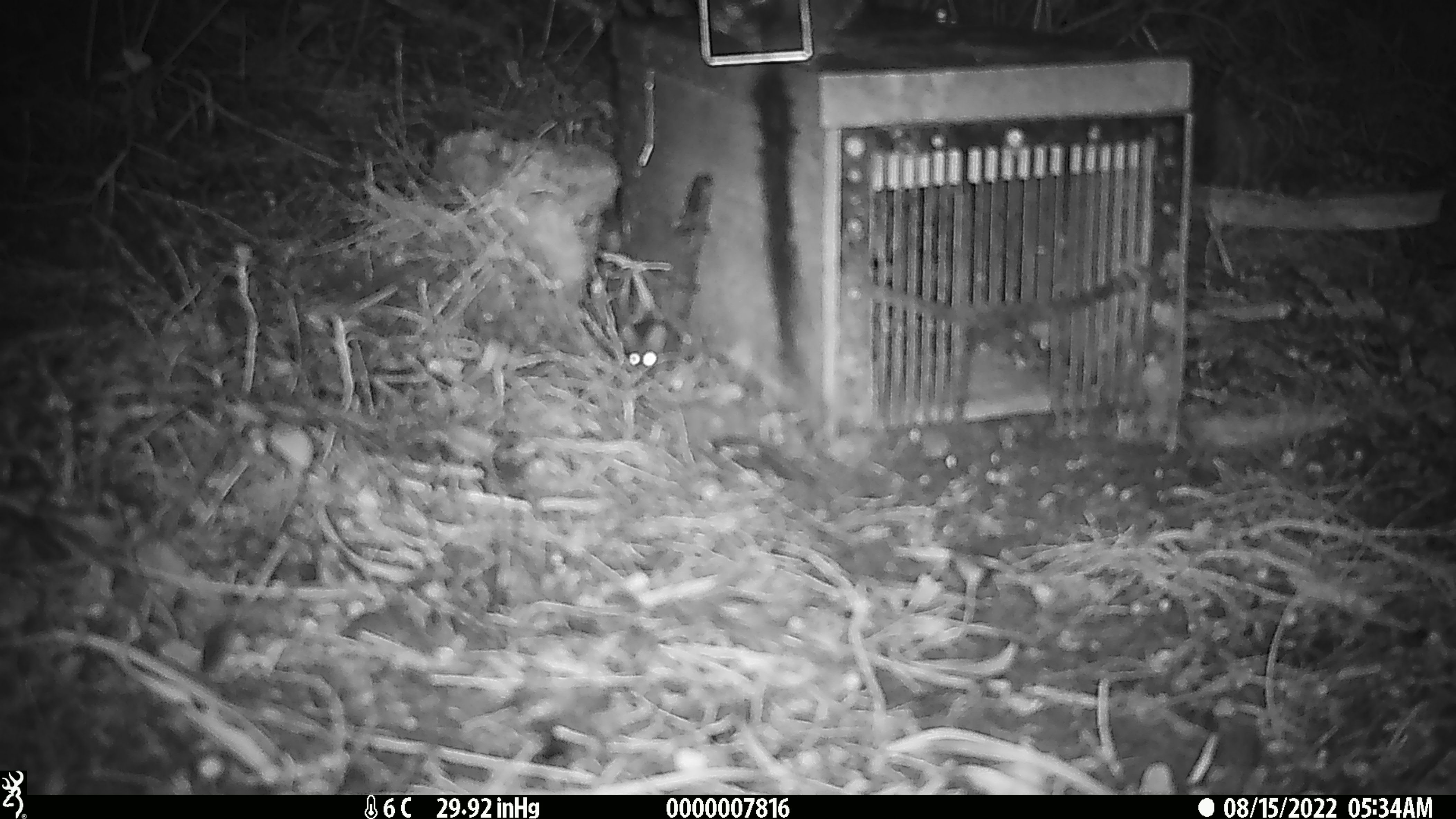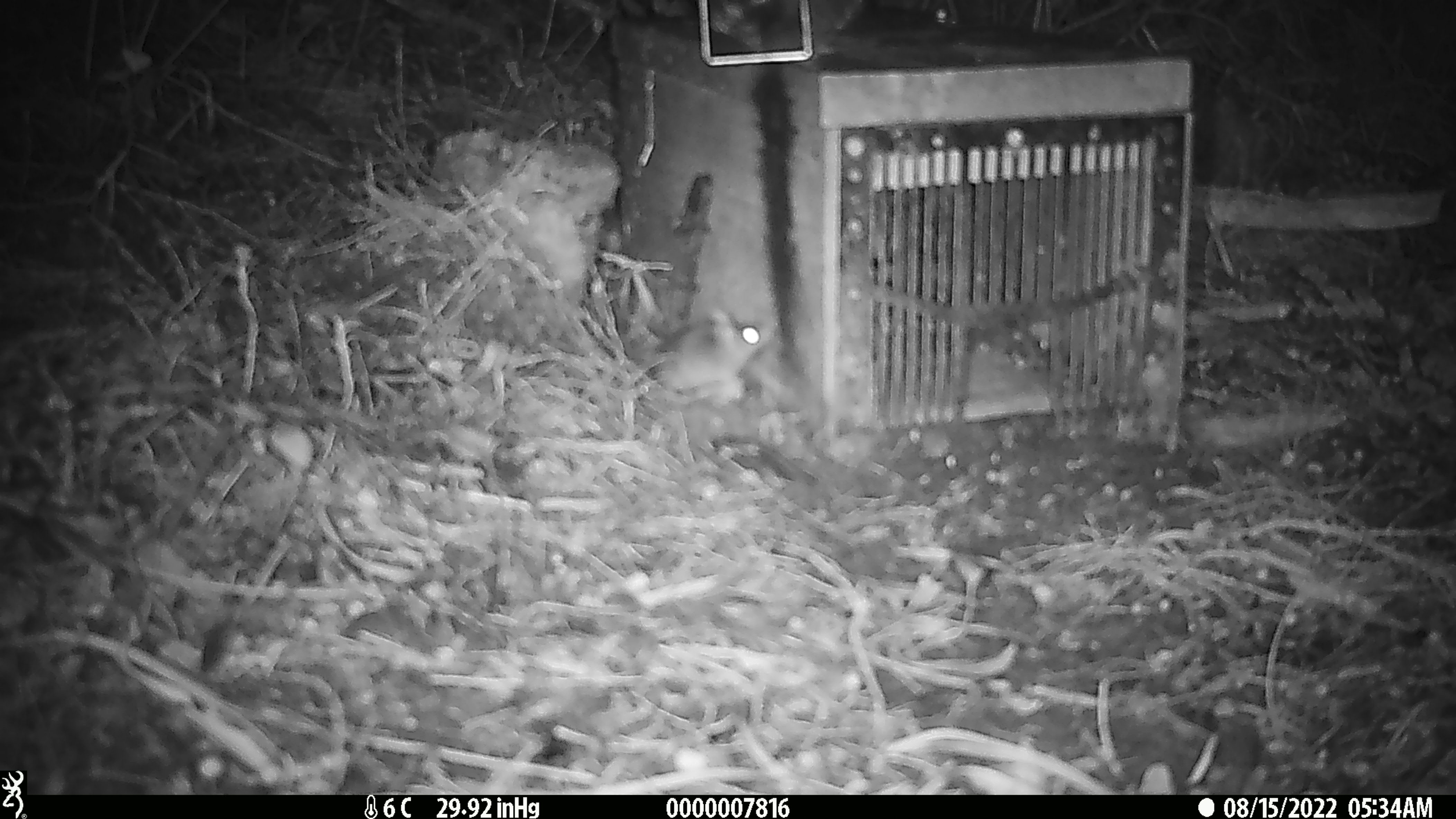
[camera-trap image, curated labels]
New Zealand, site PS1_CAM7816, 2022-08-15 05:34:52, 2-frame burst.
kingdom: Animalia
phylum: Chordata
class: Mammalia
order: Rodentia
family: Muridae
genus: Mus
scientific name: Mus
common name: mouse